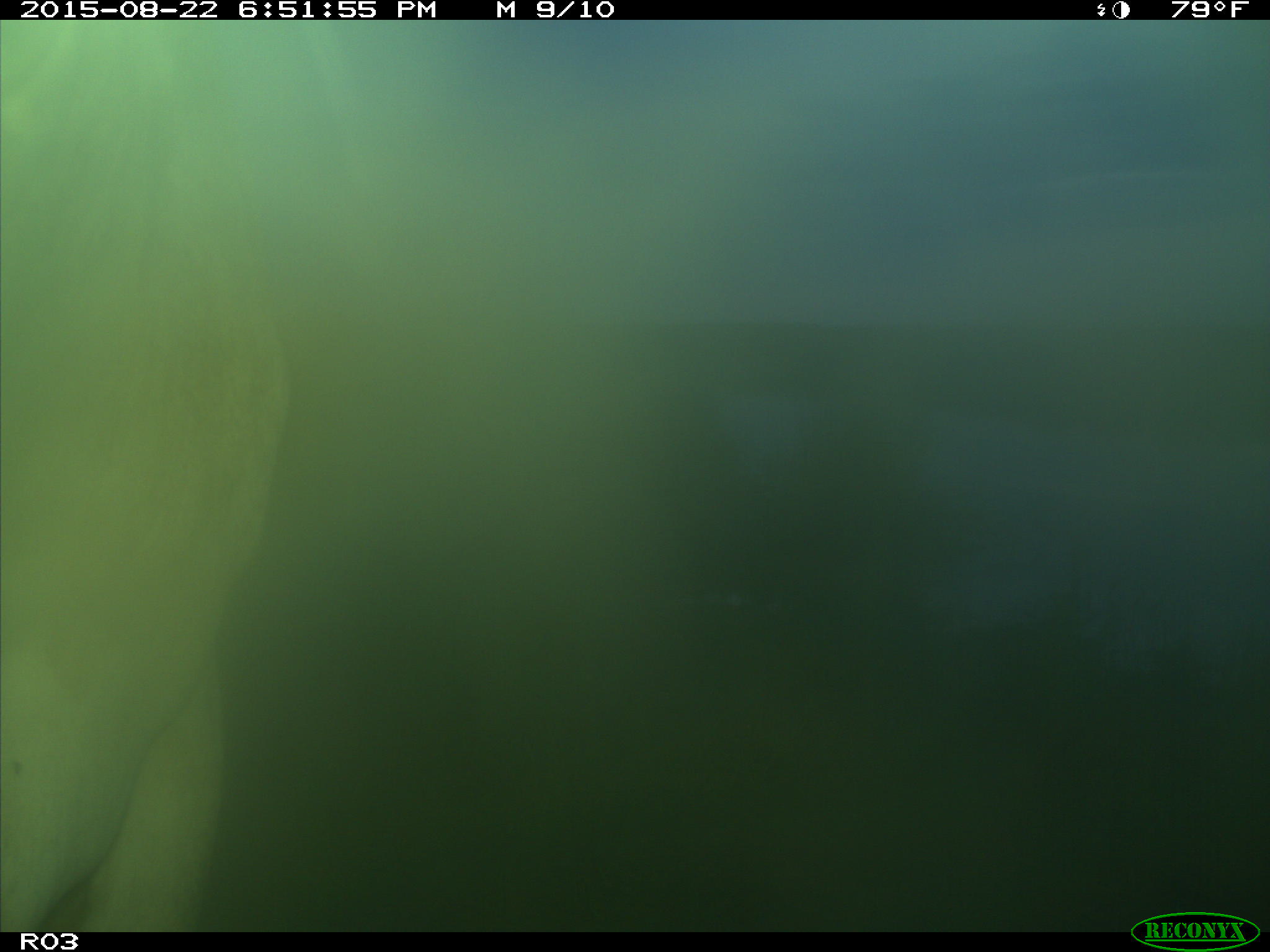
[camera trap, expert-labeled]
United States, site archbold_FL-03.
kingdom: Animalia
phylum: Chordata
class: Mammalia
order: Artiodactyla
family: Bovidae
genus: Bos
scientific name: Bos taurus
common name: domestic cow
Bos taurus (domestic cow).